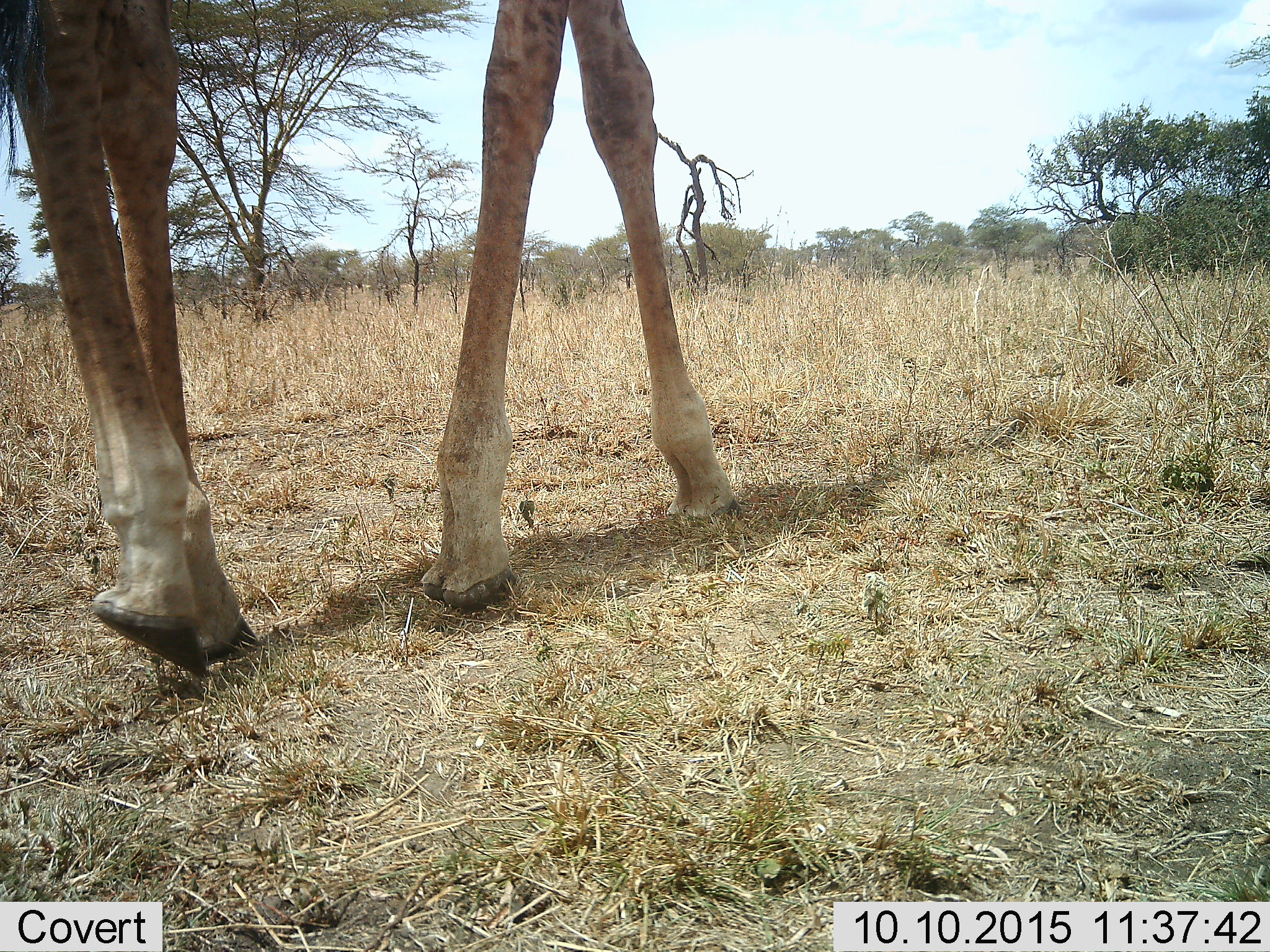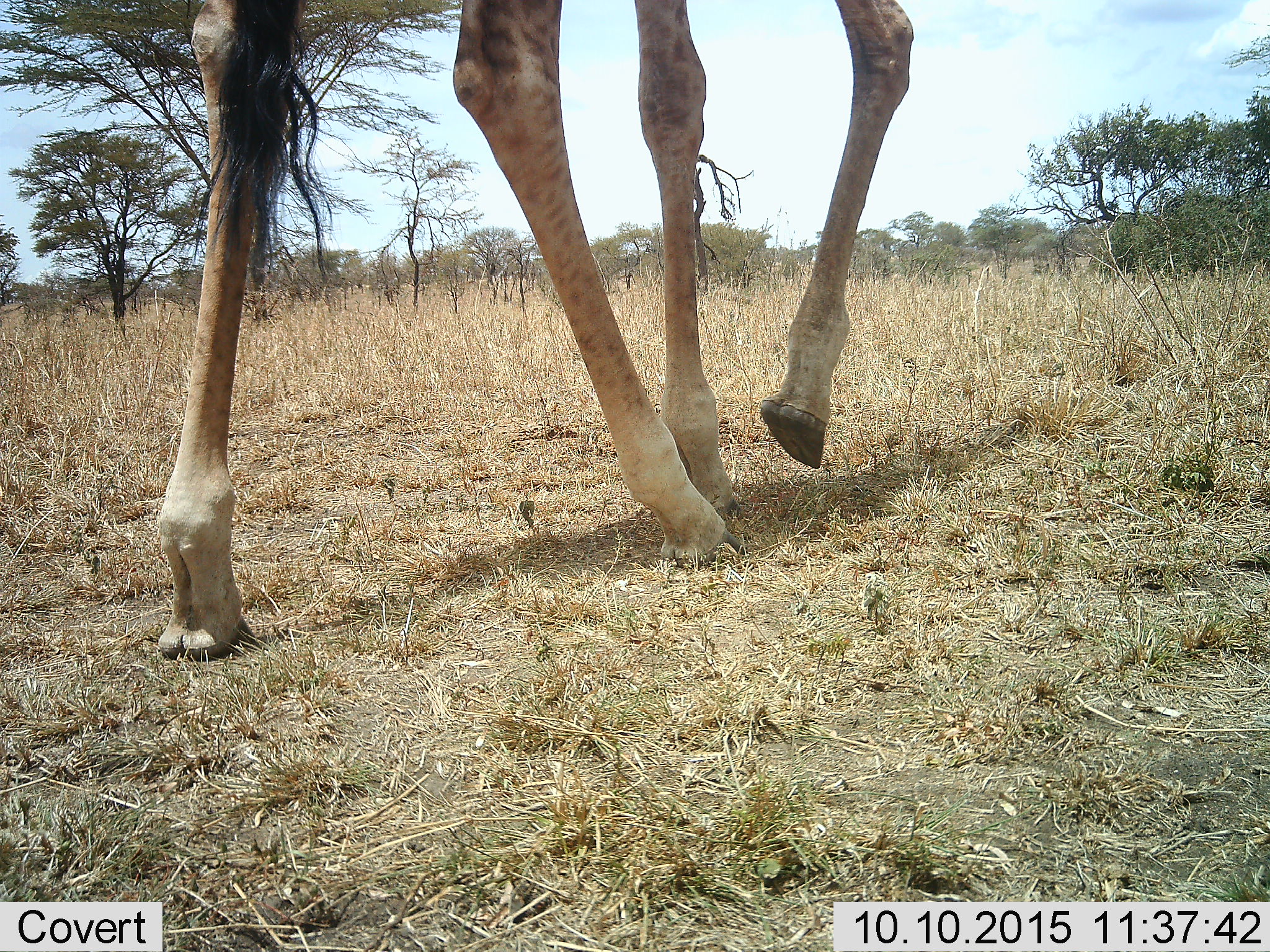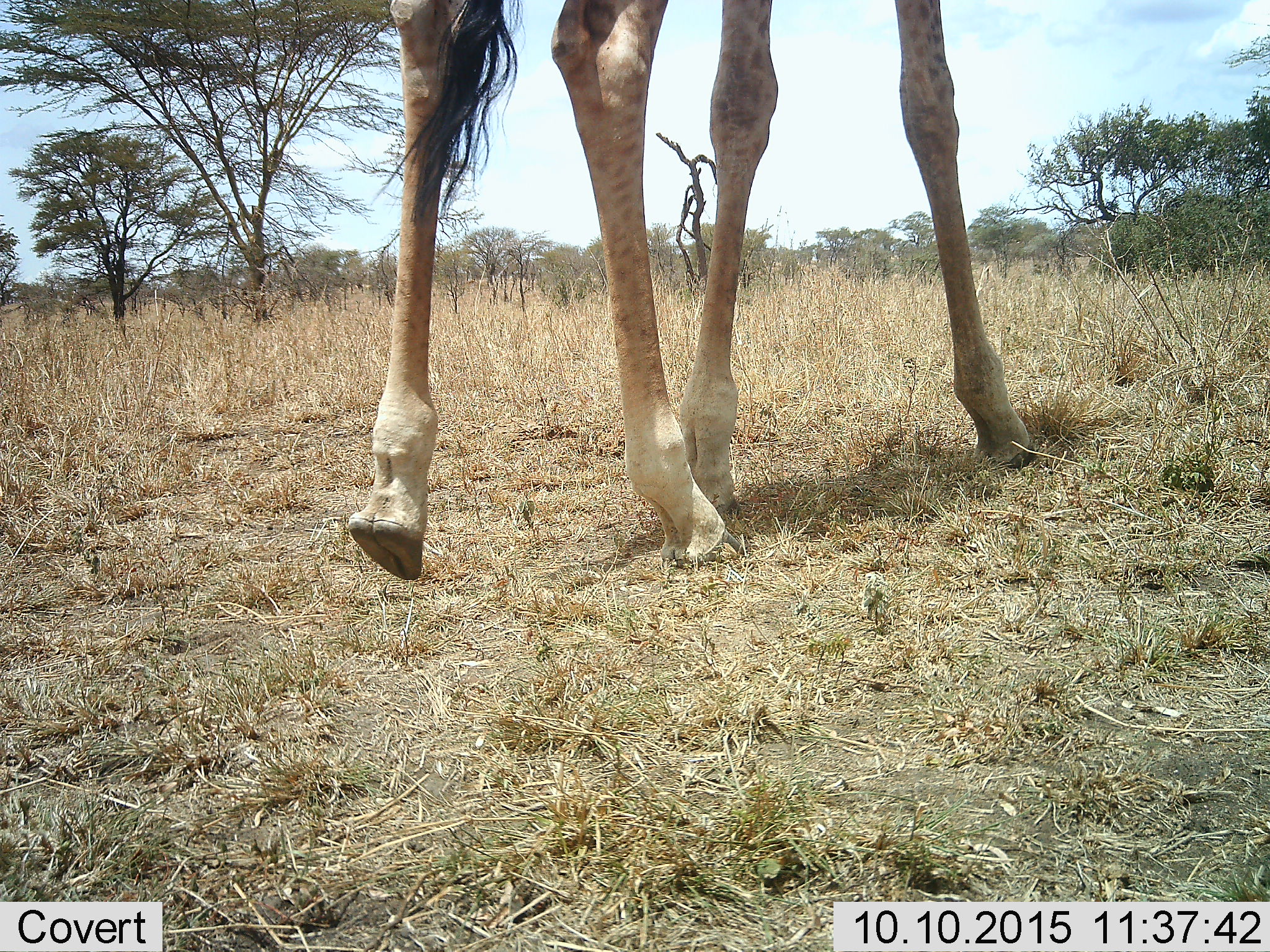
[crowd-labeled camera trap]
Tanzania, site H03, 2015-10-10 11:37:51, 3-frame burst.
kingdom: Animalia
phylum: Chordata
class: Mammalia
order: Artiodactyla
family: Giraffidae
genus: Giraffa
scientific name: Giraffa camelopardalis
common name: giraffe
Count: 1.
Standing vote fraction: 22%.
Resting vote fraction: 0%.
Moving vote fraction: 78%.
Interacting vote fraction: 0%.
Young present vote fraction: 0%.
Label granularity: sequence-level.